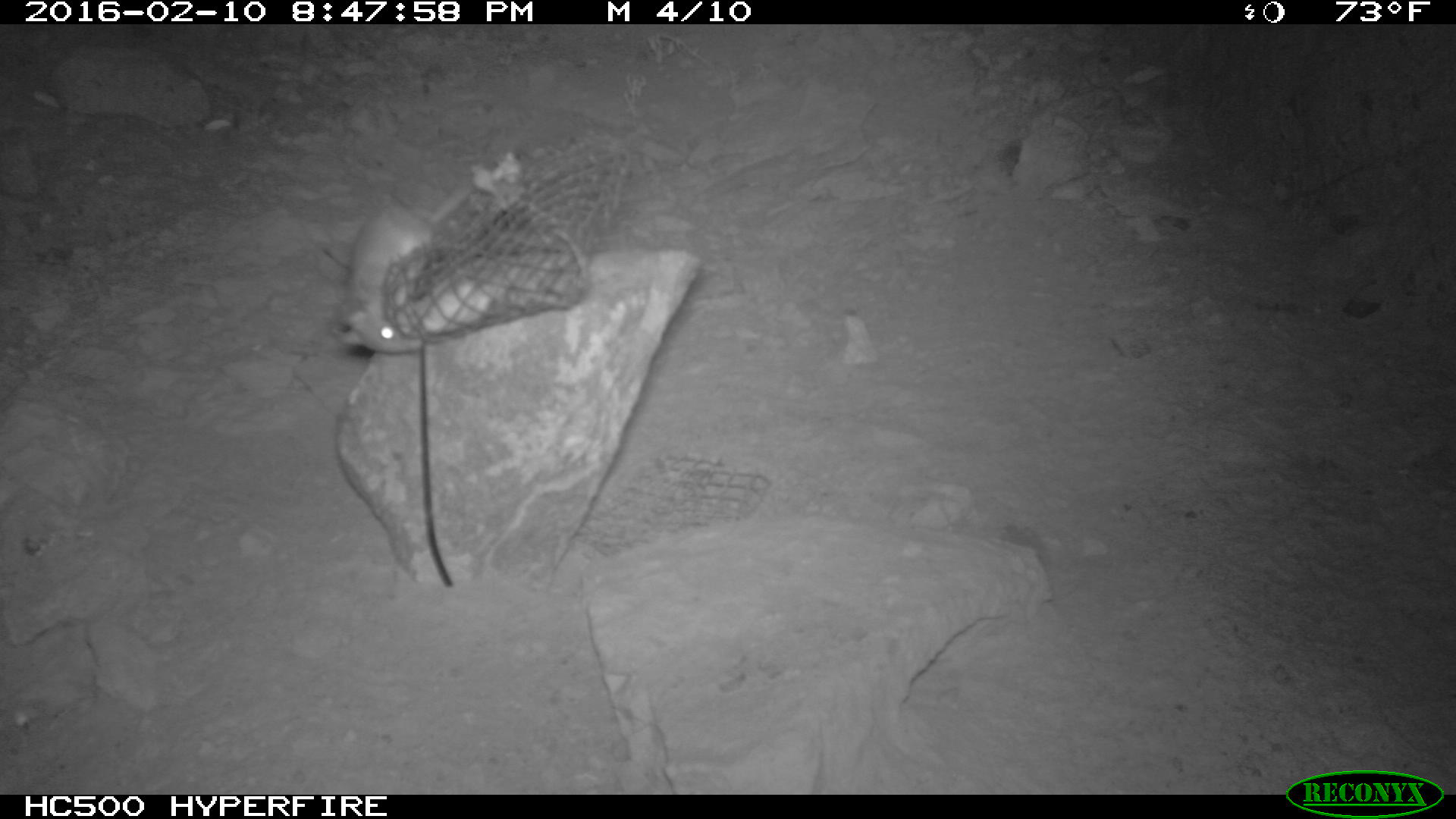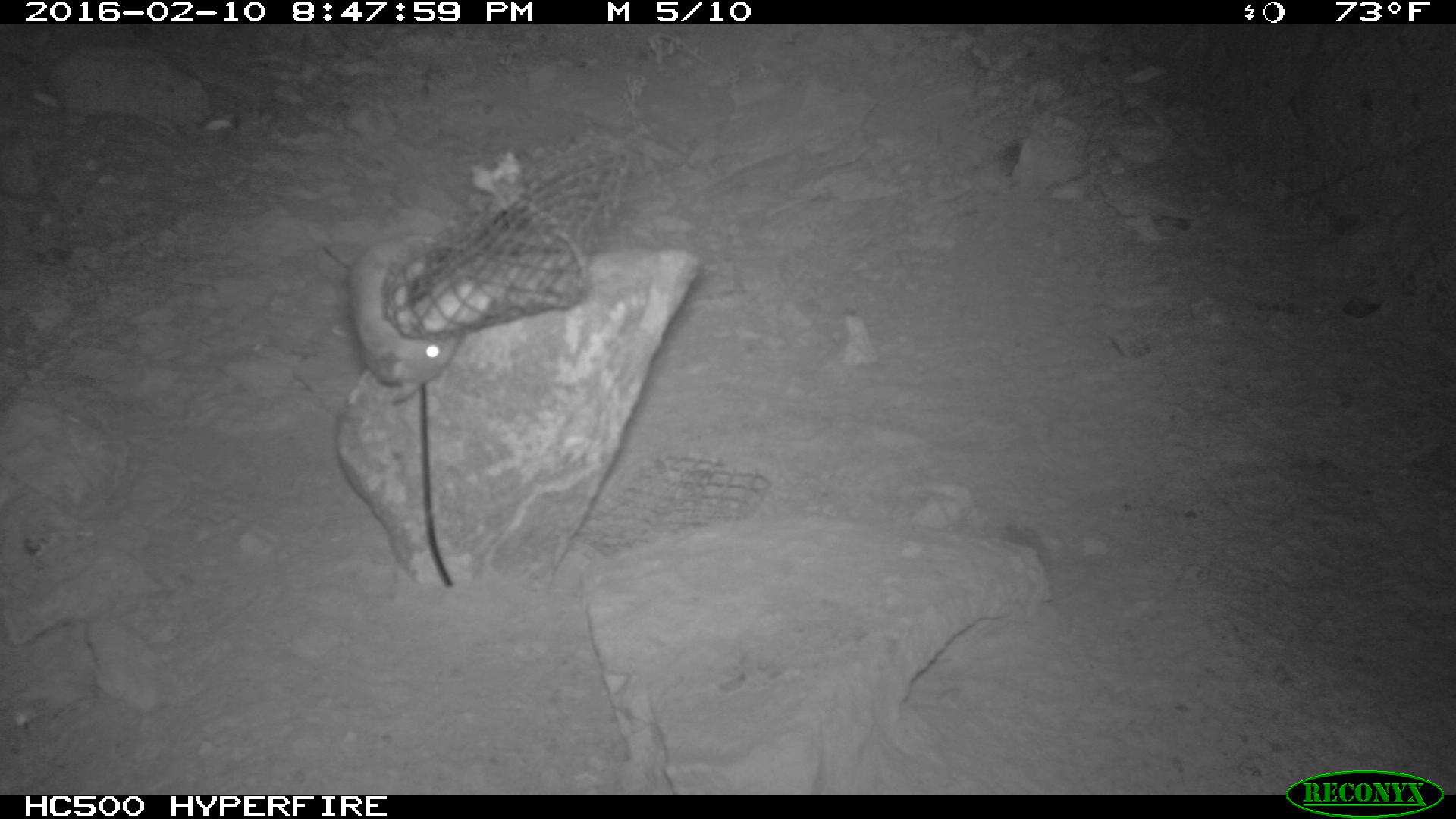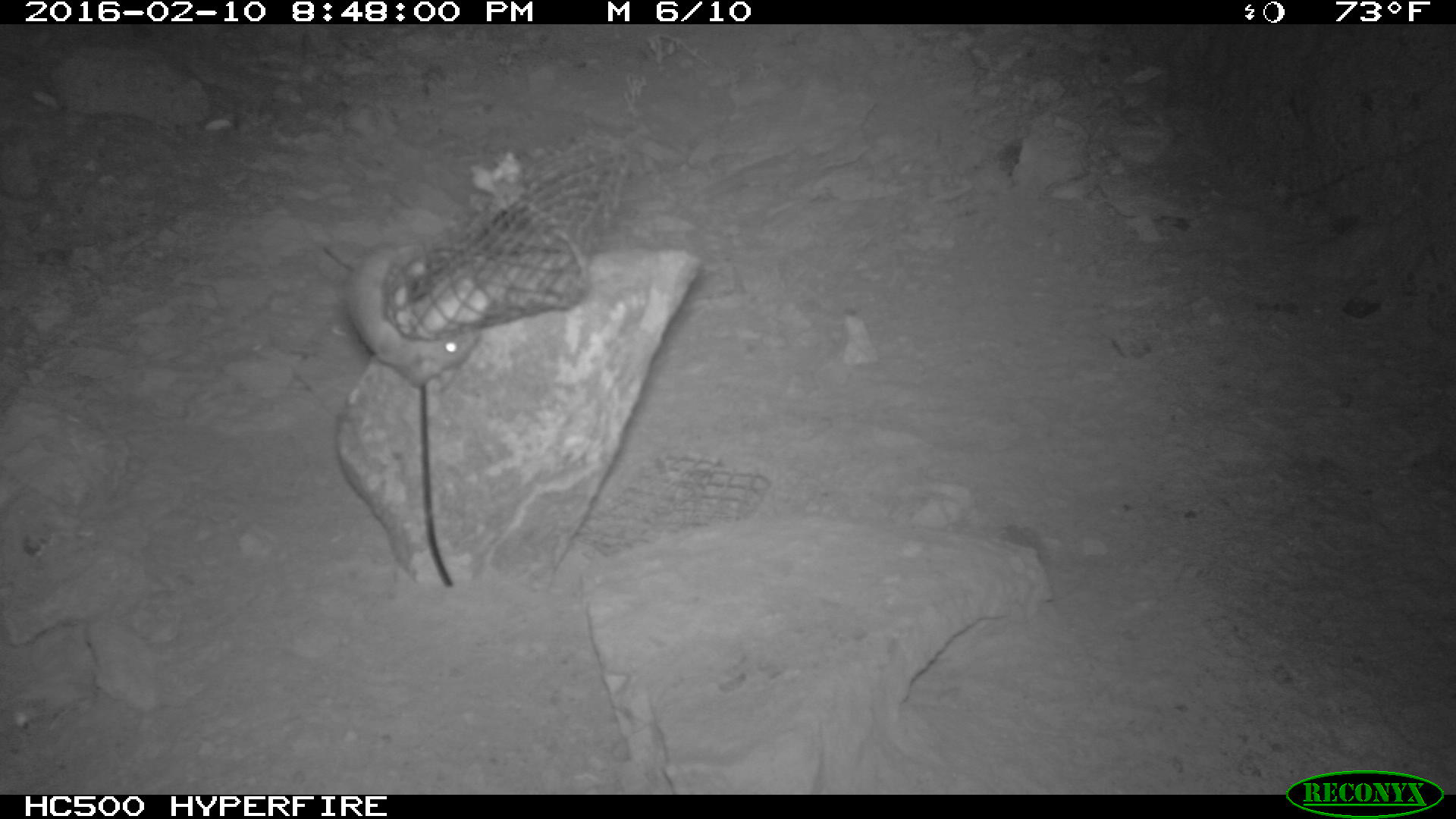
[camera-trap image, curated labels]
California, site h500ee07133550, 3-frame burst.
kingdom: Animalia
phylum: Chordata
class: Mammalia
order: Rodentia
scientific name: Rodentia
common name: rodent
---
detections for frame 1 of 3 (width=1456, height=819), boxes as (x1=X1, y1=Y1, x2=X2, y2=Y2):
rodent: (x1=337, y1=184, x2=475, y2=350)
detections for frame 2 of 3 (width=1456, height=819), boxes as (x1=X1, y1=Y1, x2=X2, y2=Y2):
rodent: (x1=347, y1=234, x2=463, y2=405)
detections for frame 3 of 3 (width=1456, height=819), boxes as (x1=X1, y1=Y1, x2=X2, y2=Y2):
rodent: (x1=342, y1=243, x2=482, y2=370)